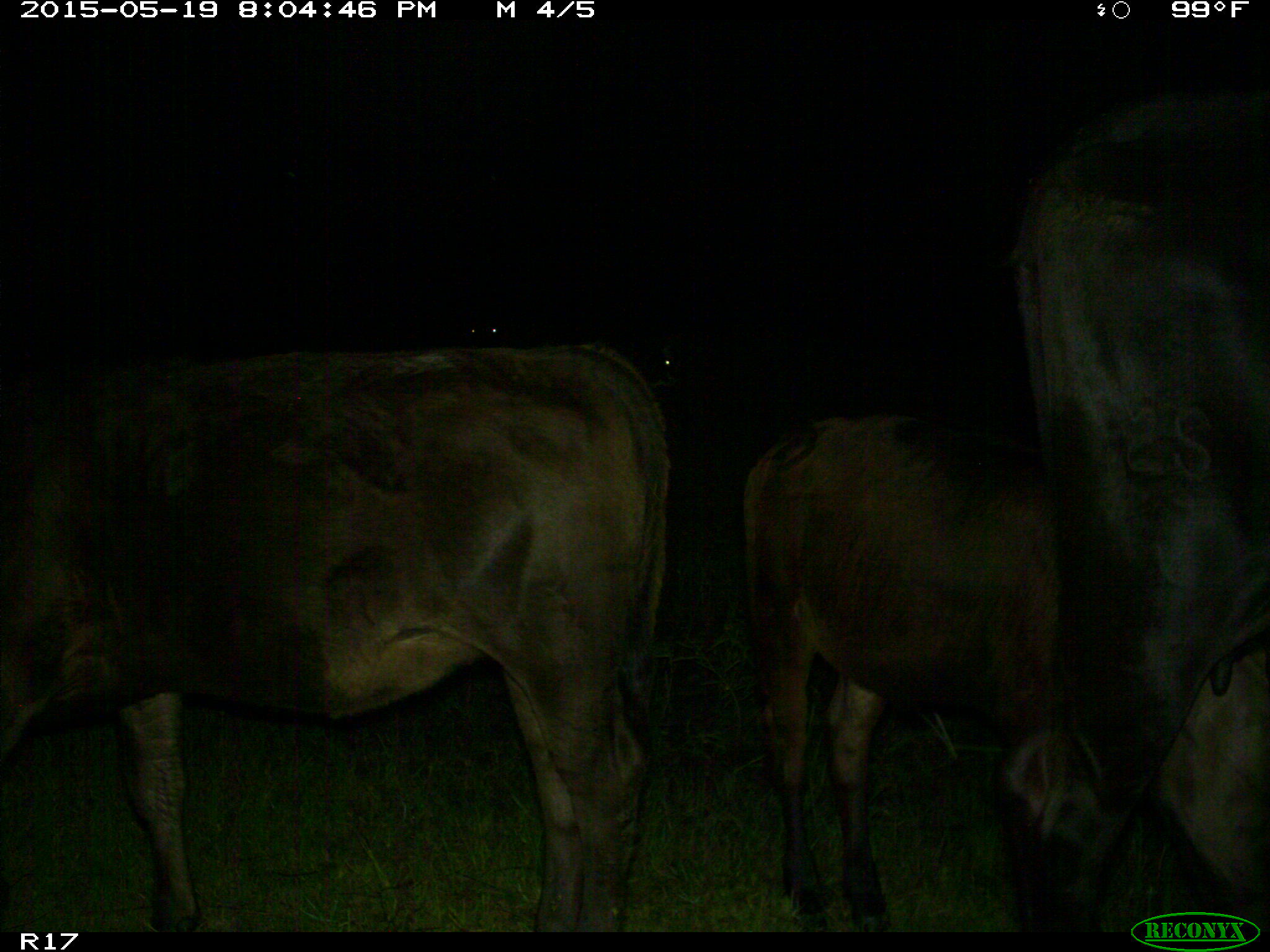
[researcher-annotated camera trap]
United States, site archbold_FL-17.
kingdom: Animalia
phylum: Chordata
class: Mammalia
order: Artiodactyla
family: Bovidae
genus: Bos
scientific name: Bos taurus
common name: domestic cow